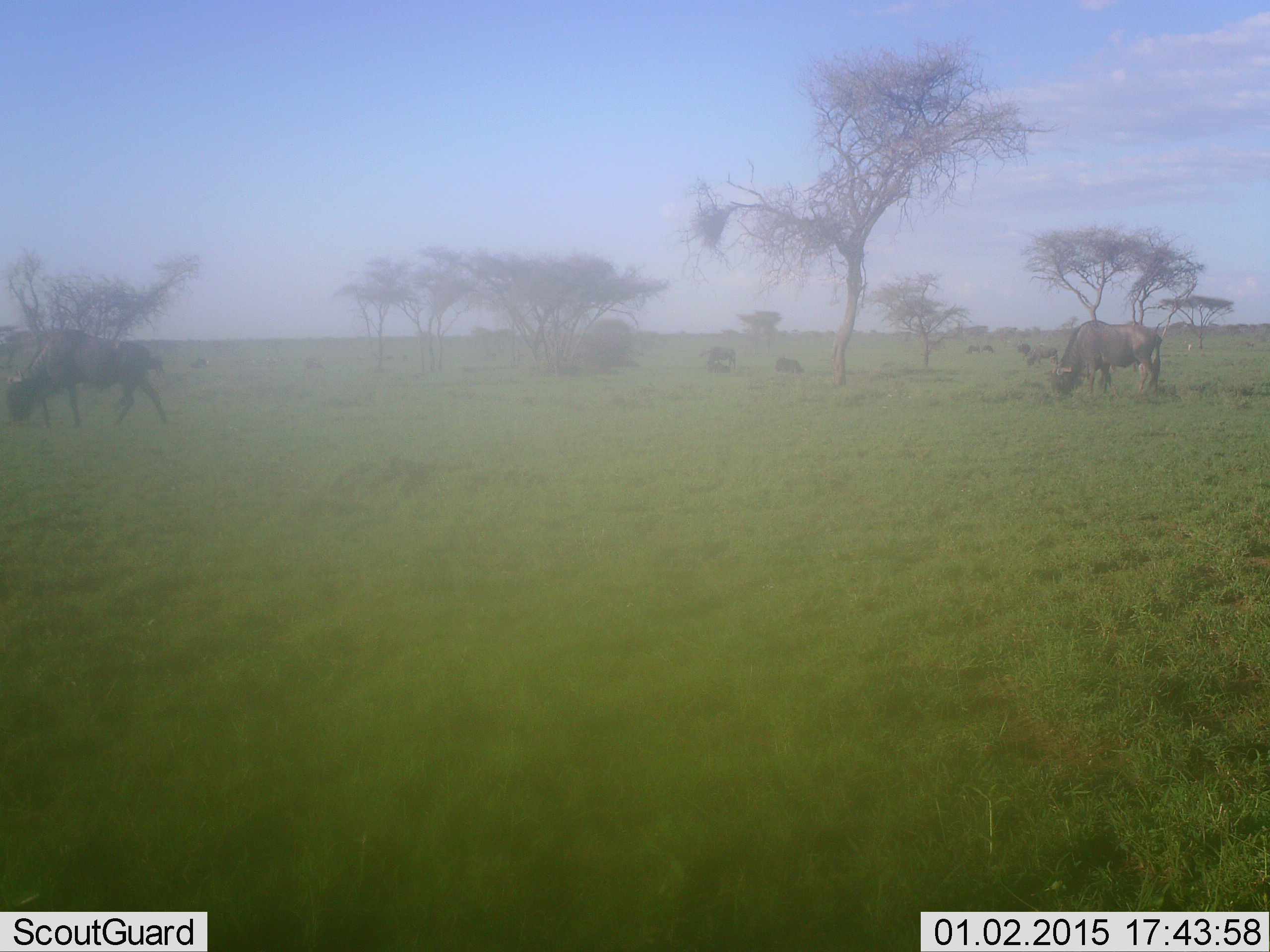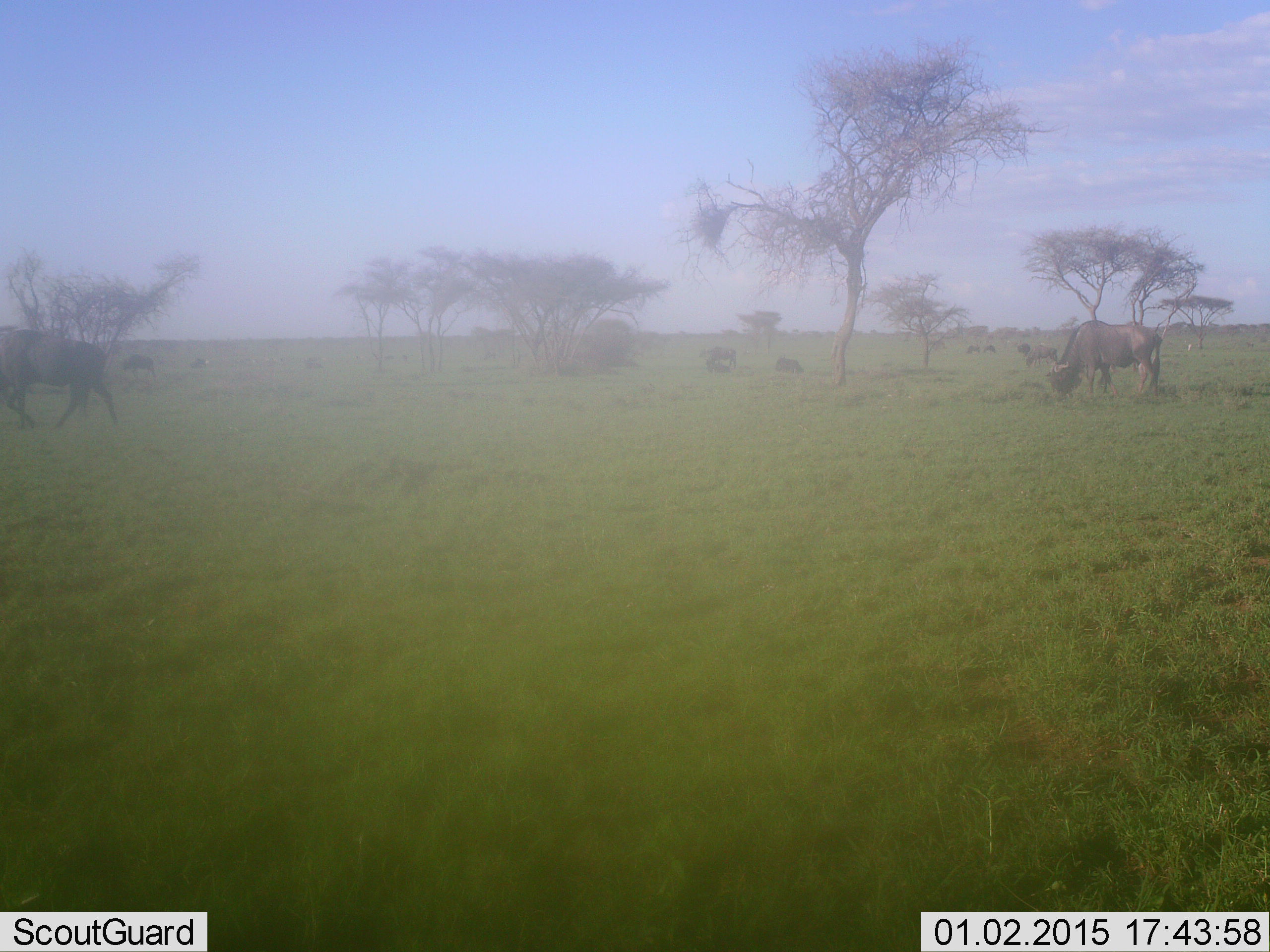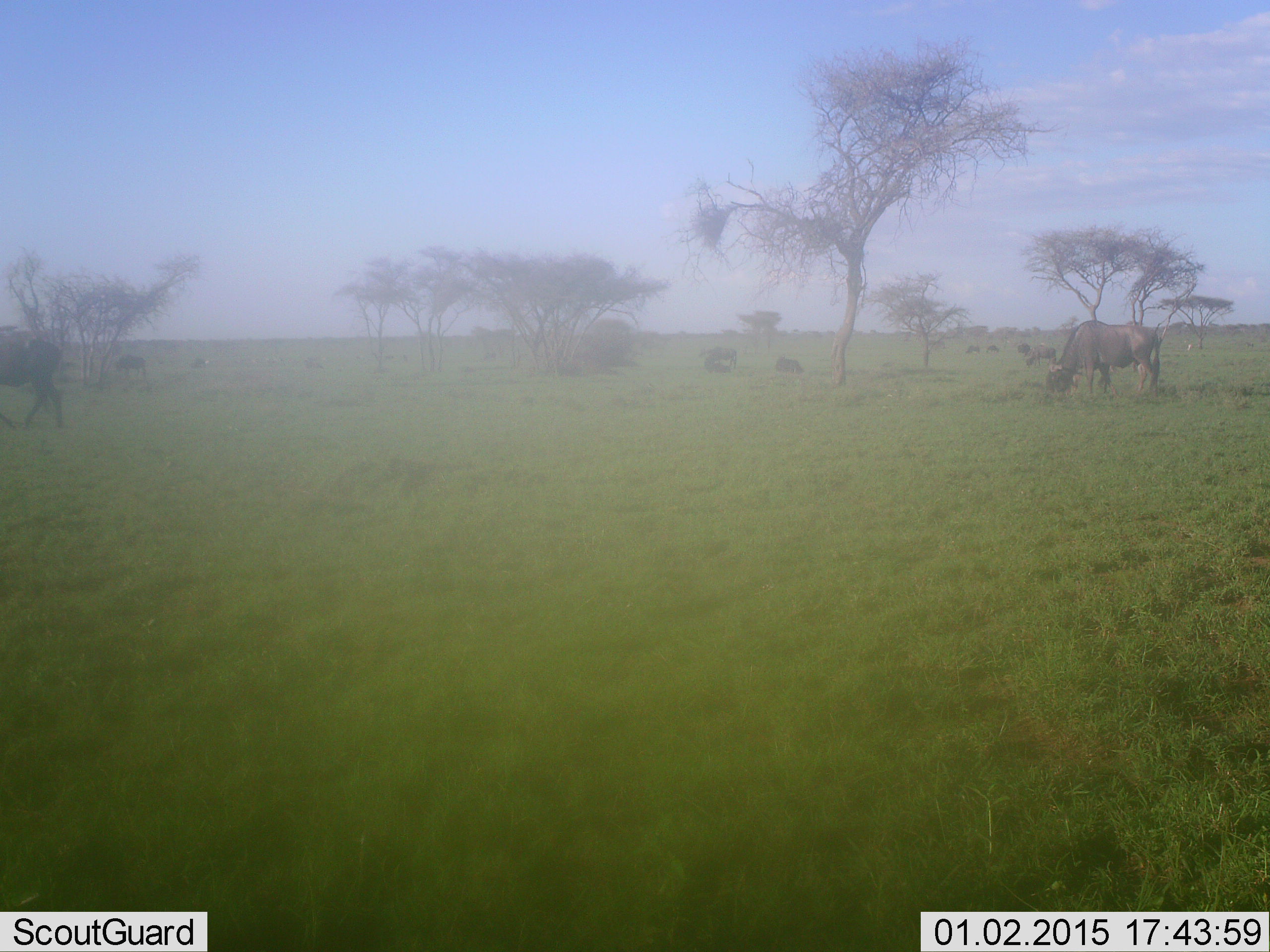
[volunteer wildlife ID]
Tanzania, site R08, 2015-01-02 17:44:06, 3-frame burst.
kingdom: Animalia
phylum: Chordata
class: Mammalia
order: Artiodactyla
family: Bovidae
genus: Connochaetes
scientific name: Connochaetes taurinus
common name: blue wildebeest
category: wildebeest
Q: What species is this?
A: Wildebeest (blue wildebeest) (Connochaetes taurinus).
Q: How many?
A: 5.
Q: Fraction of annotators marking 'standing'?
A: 20%.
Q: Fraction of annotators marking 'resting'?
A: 10%.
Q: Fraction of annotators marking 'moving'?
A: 90%.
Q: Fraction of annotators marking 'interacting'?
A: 0%.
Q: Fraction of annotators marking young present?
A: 0%.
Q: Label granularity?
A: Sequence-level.